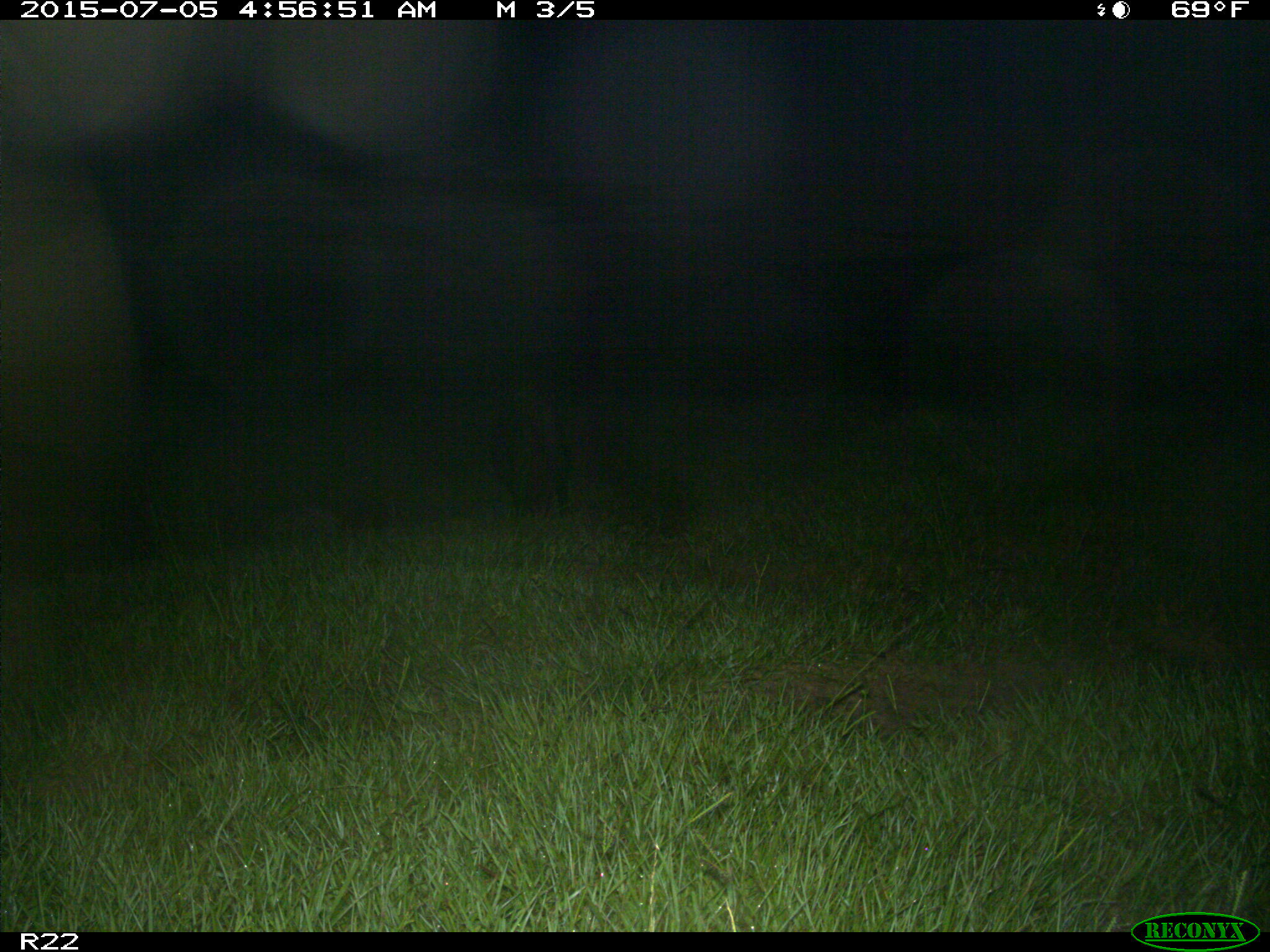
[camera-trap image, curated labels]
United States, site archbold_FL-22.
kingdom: Animalia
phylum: Chordata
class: Mammalia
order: Artiodactyla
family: Bovidae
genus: Bos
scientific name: Bos taurus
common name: domestic cow